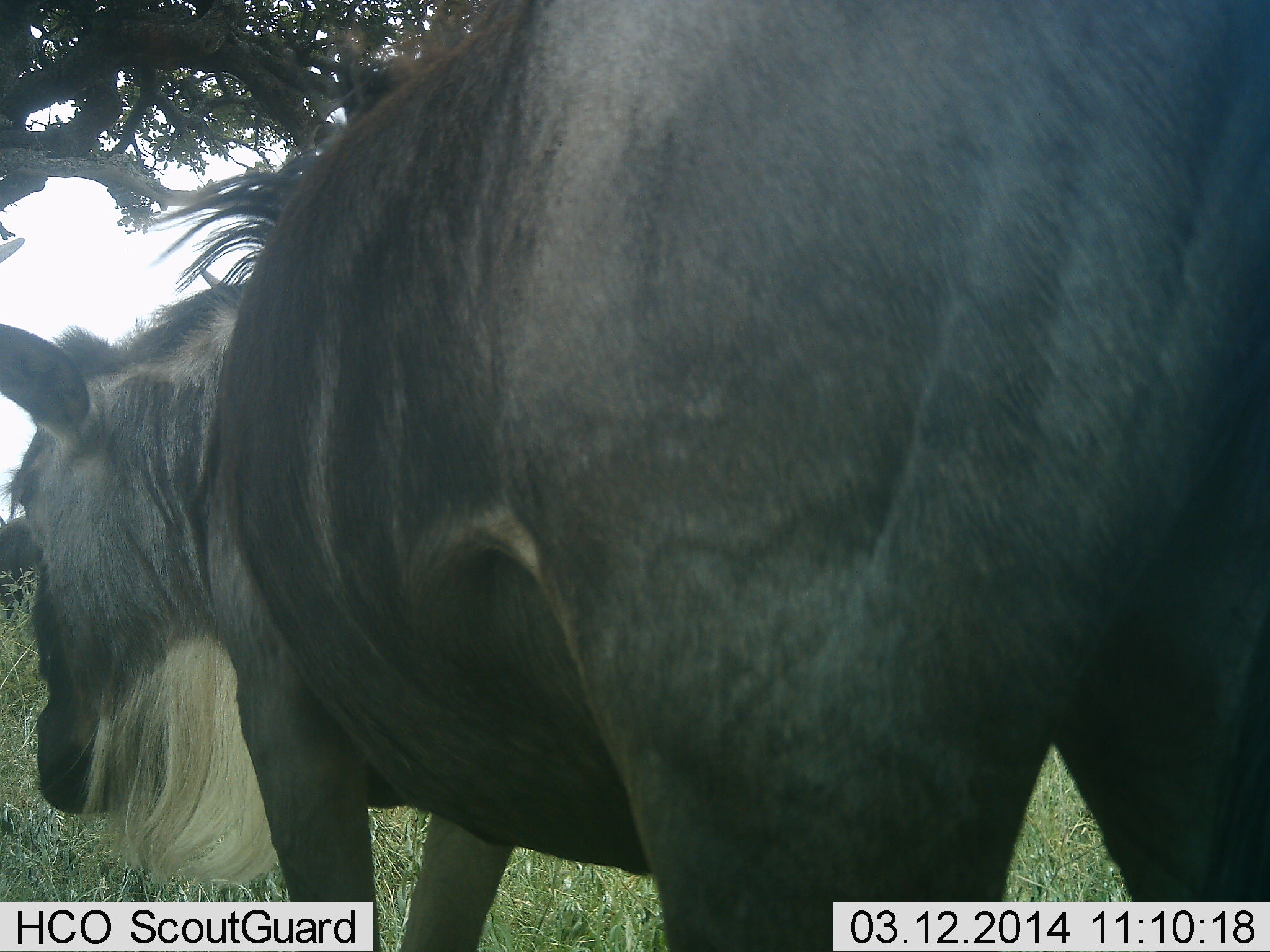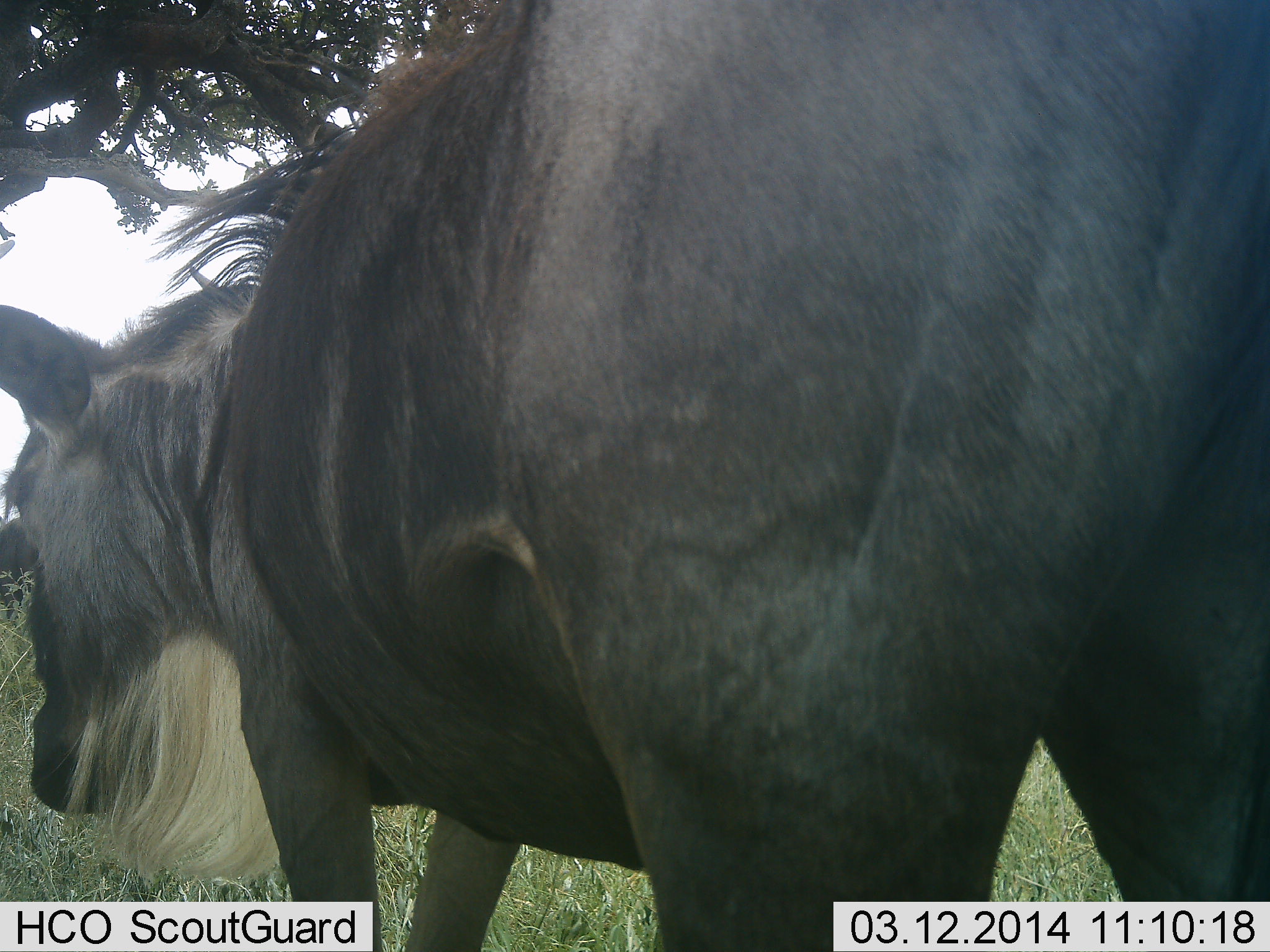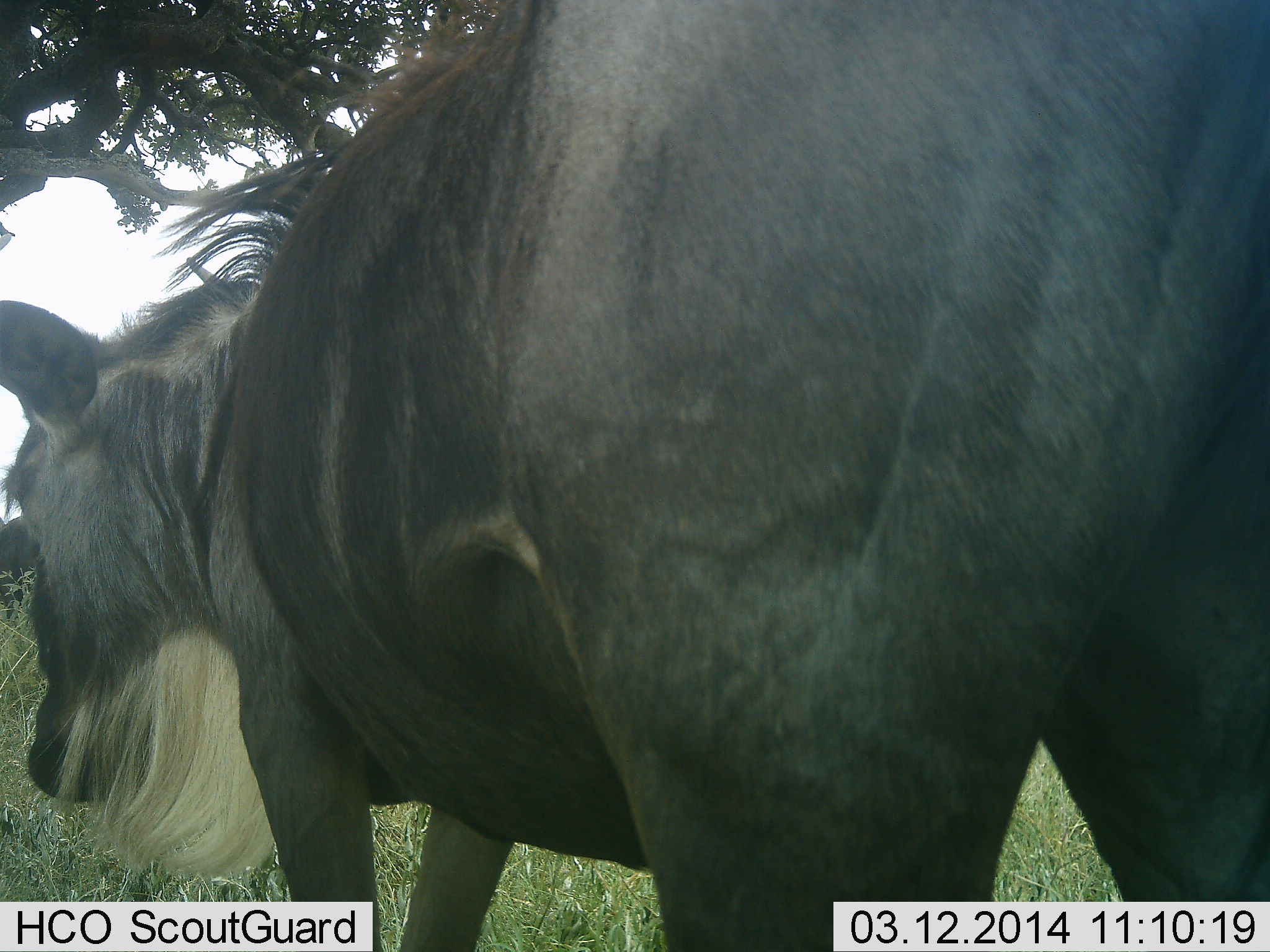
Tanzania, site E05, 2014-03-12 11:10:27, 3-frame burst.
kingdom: Animalia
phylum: Chordata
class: Mammalia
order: Artiodactyla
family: Bovidae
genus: Connochaetes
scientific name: Connochaetes taurinus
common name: blue wildebeest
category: wildebeest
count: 1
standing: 100%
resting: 0%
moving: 0%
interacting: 0%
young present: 0%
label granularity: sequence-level